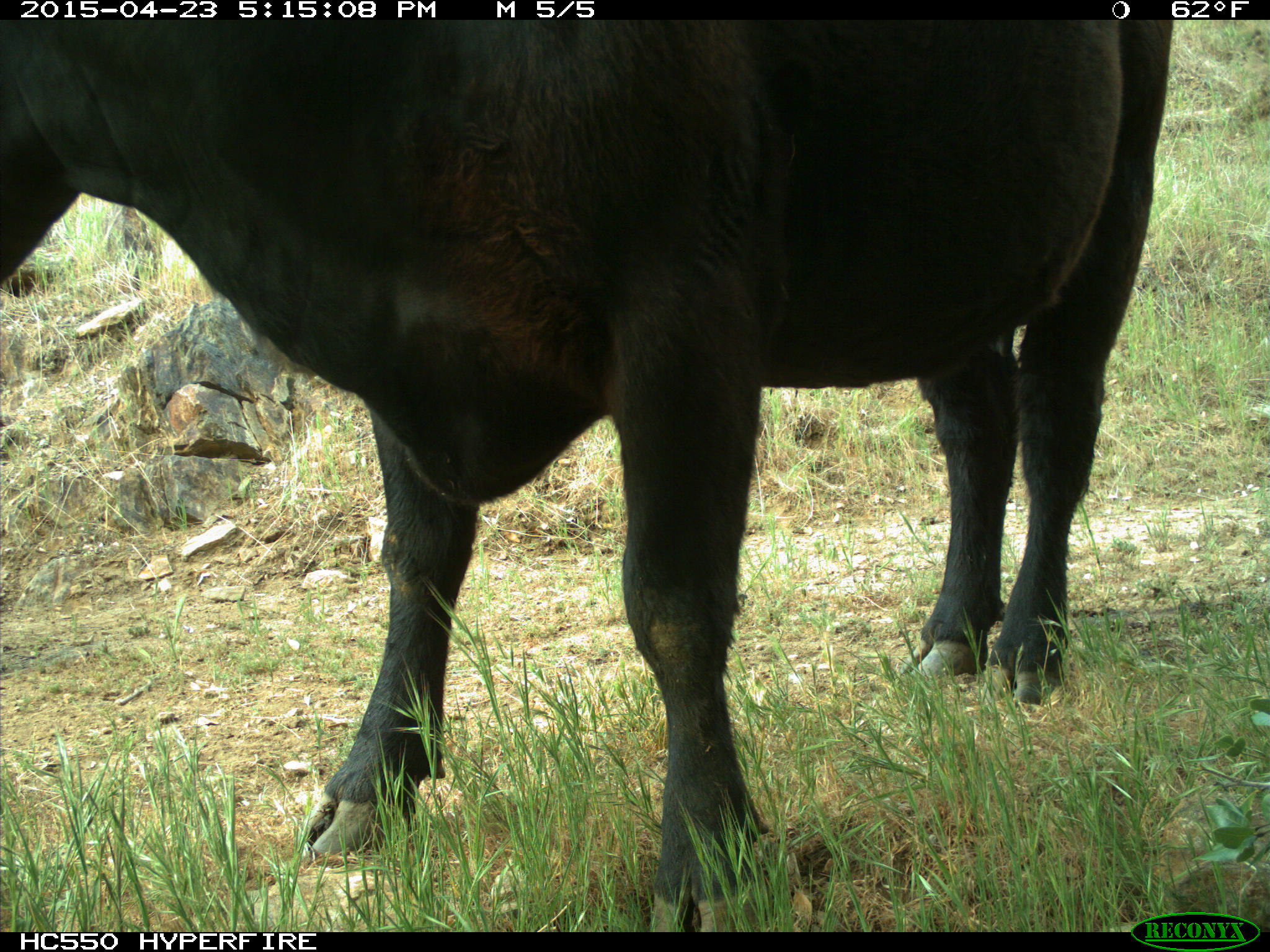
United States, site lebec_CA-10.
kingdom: Animalia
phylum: Chordata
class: Mammalia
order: Artiodactyla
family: Bovidae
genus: Bos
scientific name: Bos taurus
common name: domestic cow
Bos taurus (domestic cow).